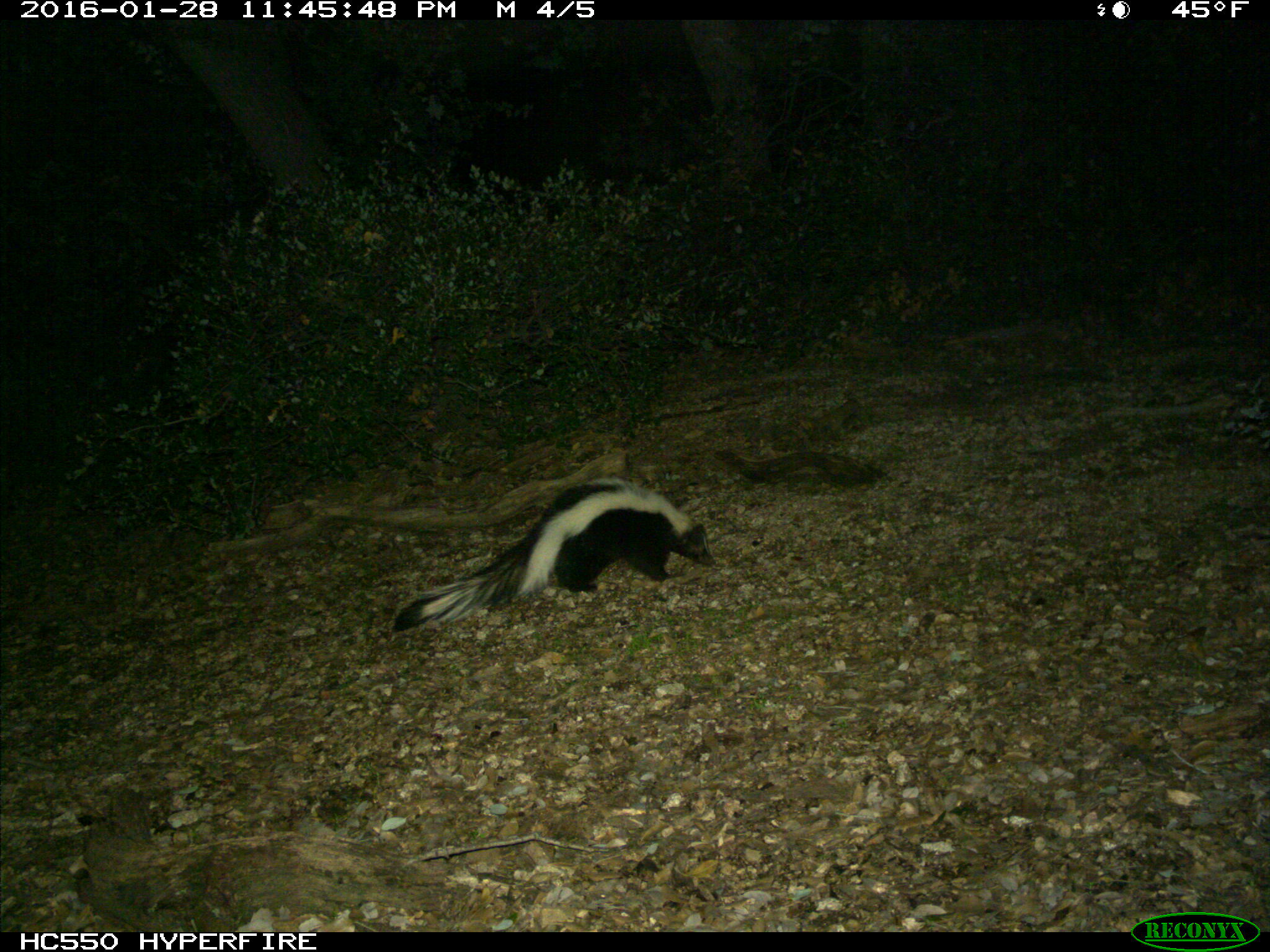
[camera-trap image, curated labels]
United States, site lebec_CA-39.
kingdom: Animalia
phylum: Chordata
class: Mammalia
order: Carnivora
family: Mephitidae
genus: Mephitis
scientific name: Mephitis mephitis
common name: striped skunk